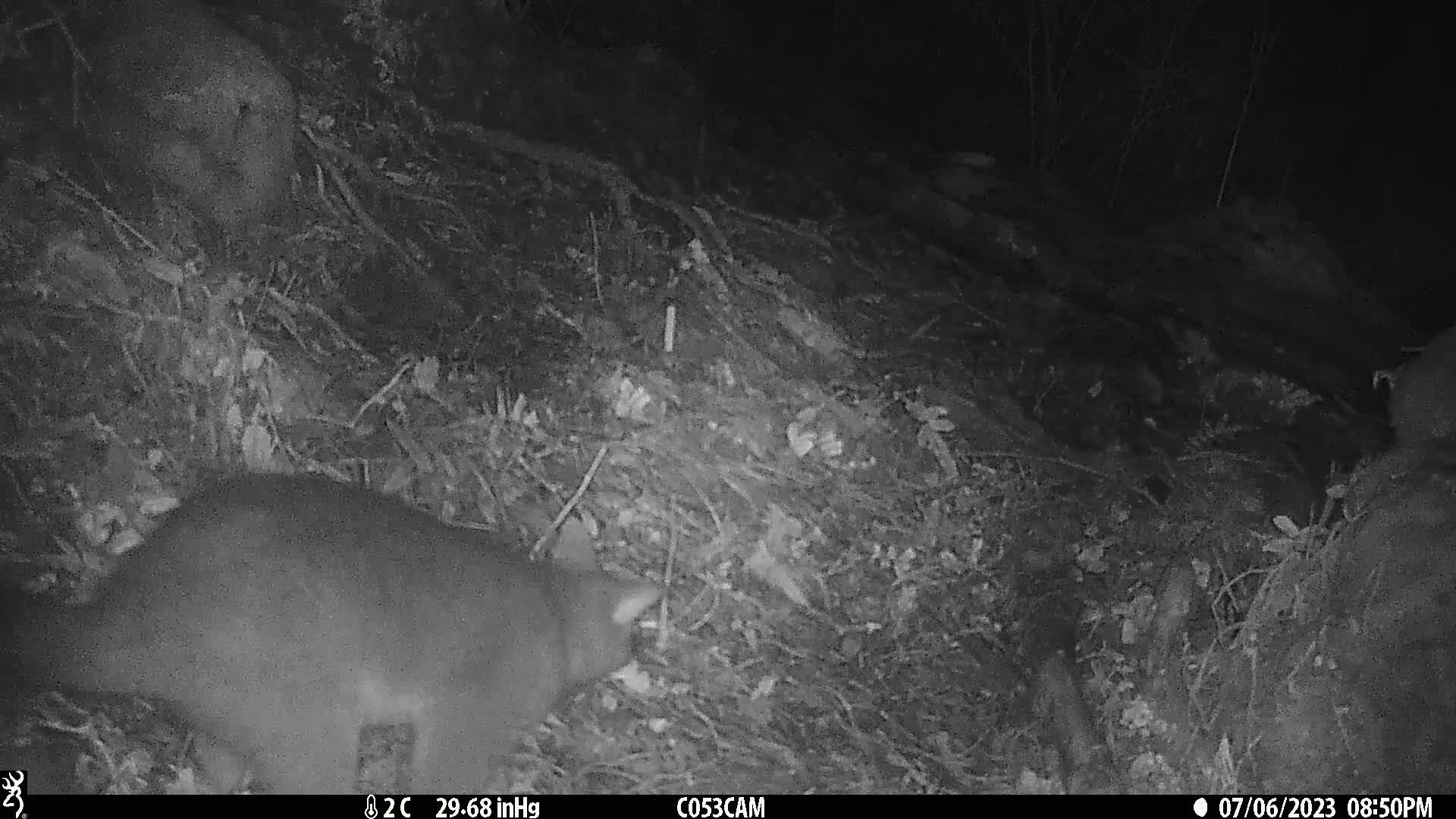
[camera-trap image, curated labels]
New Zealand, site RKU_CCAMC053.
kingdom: Animalia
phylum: Chordata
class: Mammalia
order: Diprotodontia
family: Phalangeridae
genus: Trichosurus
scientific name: Trichosurus vulpecula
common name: common brushtail possum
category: possum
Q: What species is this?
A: Possum (common brushtail possum) (Trichosurus vulpecula).